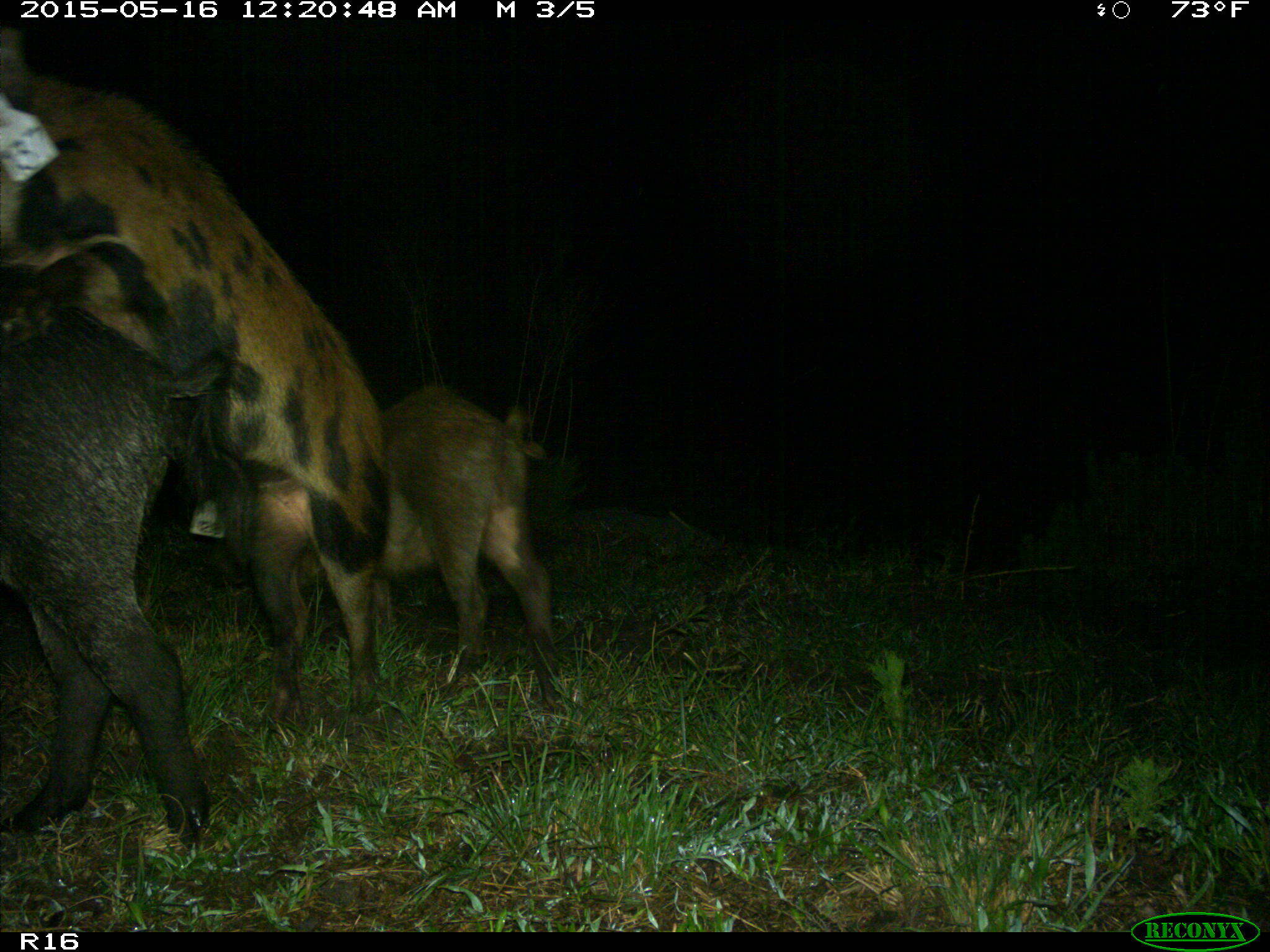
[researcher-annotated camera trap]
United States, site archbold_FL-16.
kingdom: Animalia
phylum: Chordata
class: Mammalia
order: Artiodactyla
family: Suidae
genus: Sus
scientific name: Sus scrofa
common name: wild boar